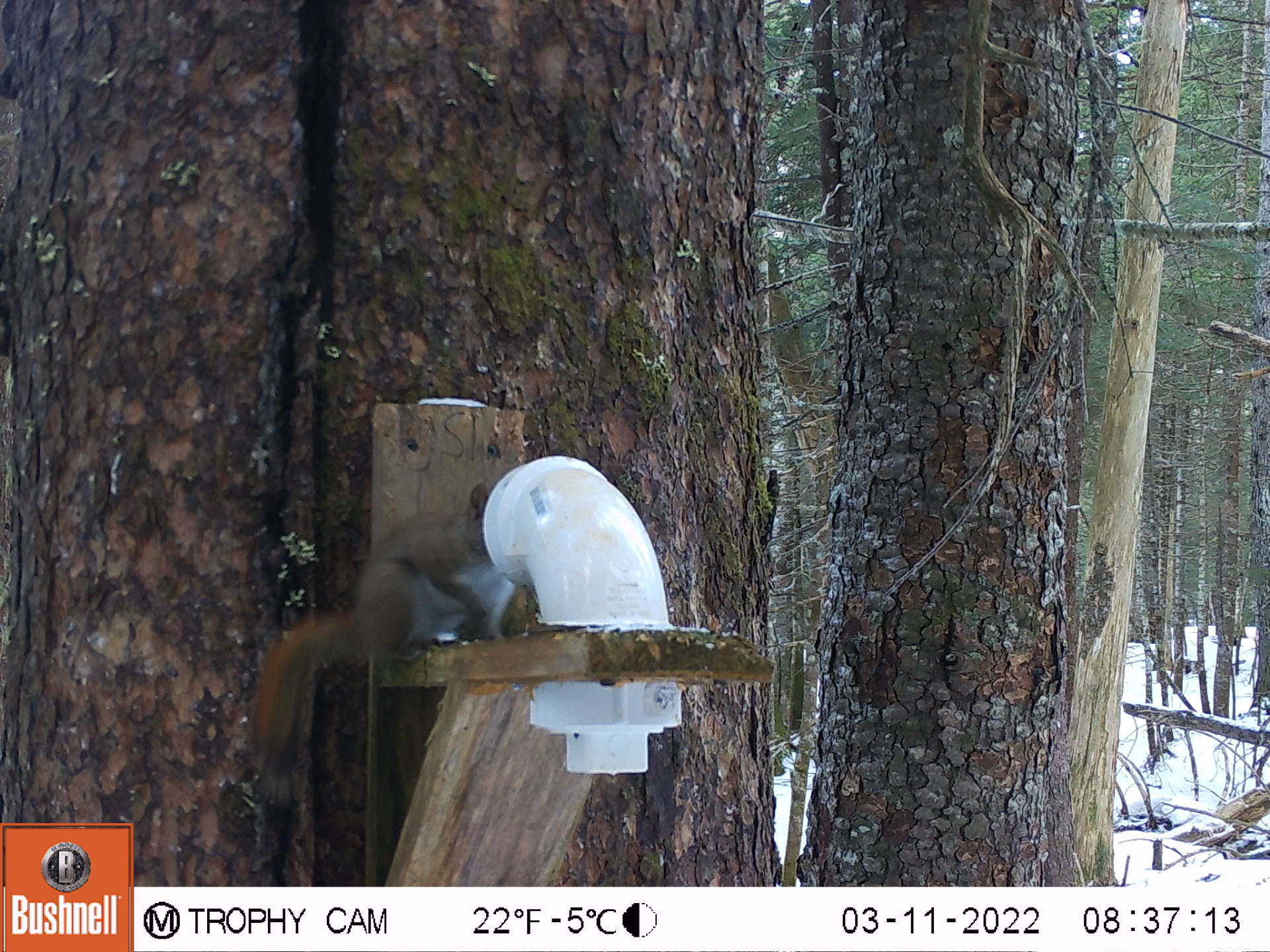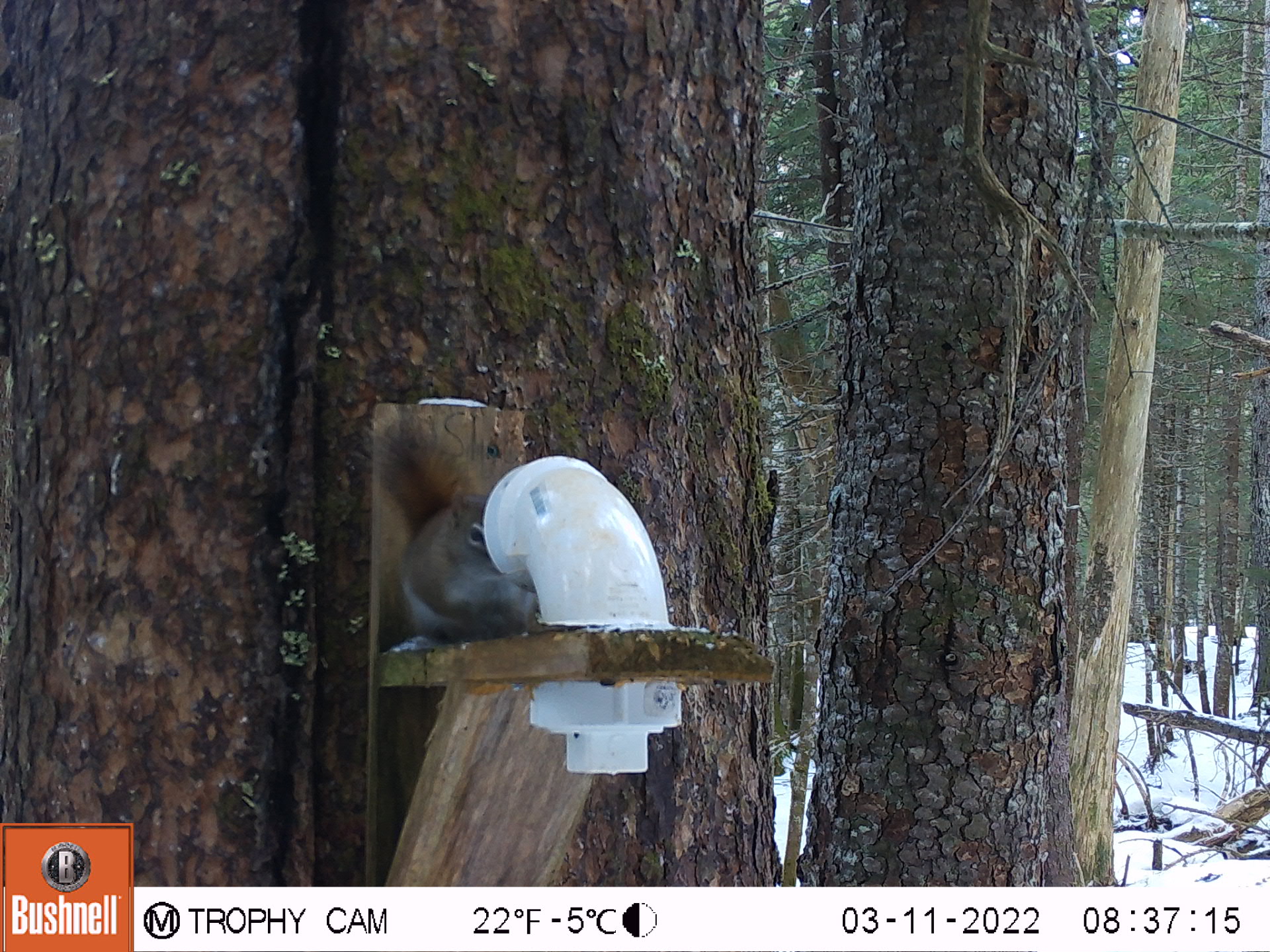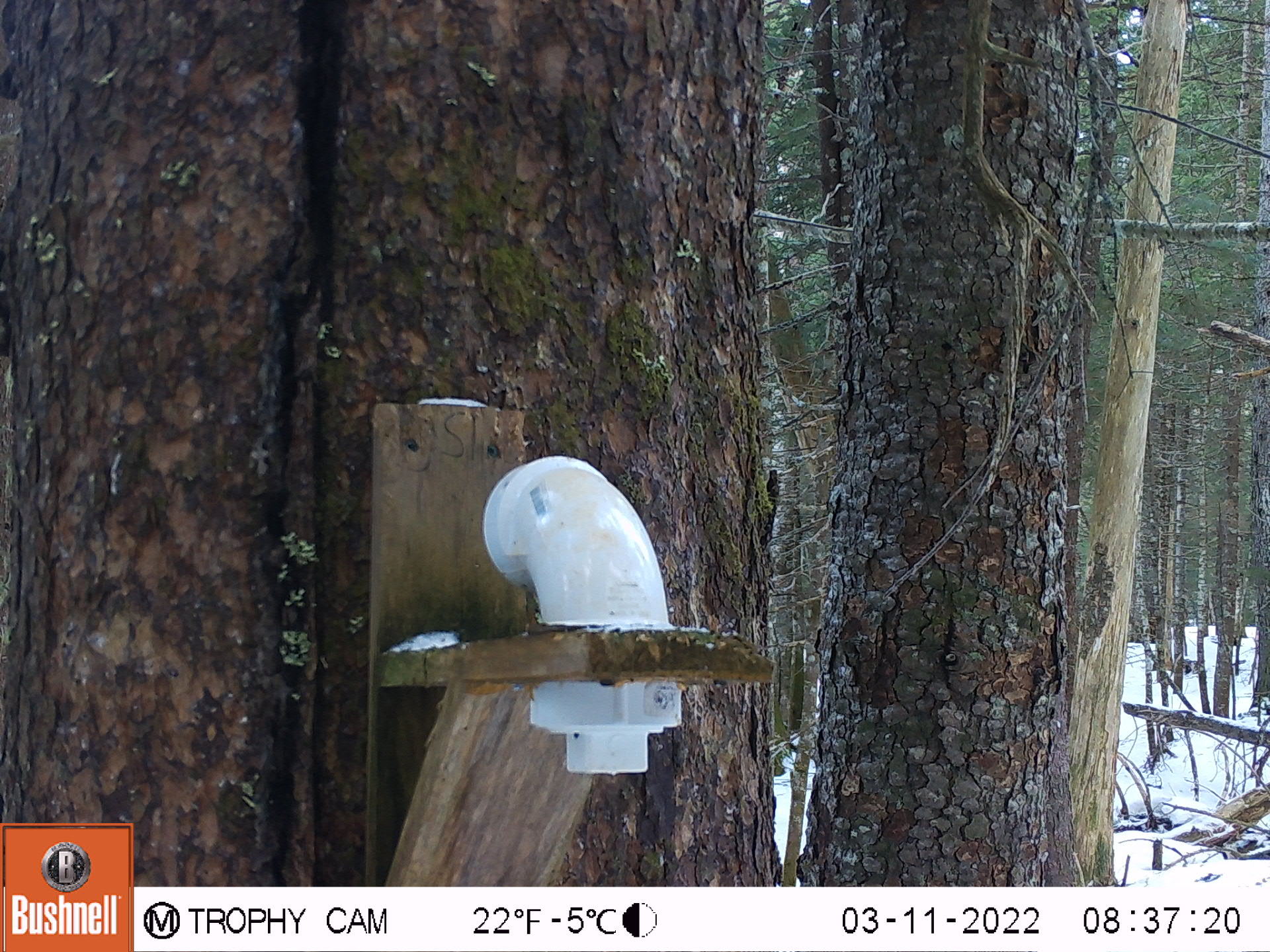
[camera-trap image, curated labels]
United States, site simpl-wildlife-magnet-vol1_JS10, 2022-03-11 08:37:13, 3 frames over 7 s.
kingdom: Animalia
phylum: Chordata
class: Mammalia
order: Rodentia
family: Sciuridae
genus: Tamiasciurus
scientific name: Tamiasciurus hudsonicus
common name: red squirrel